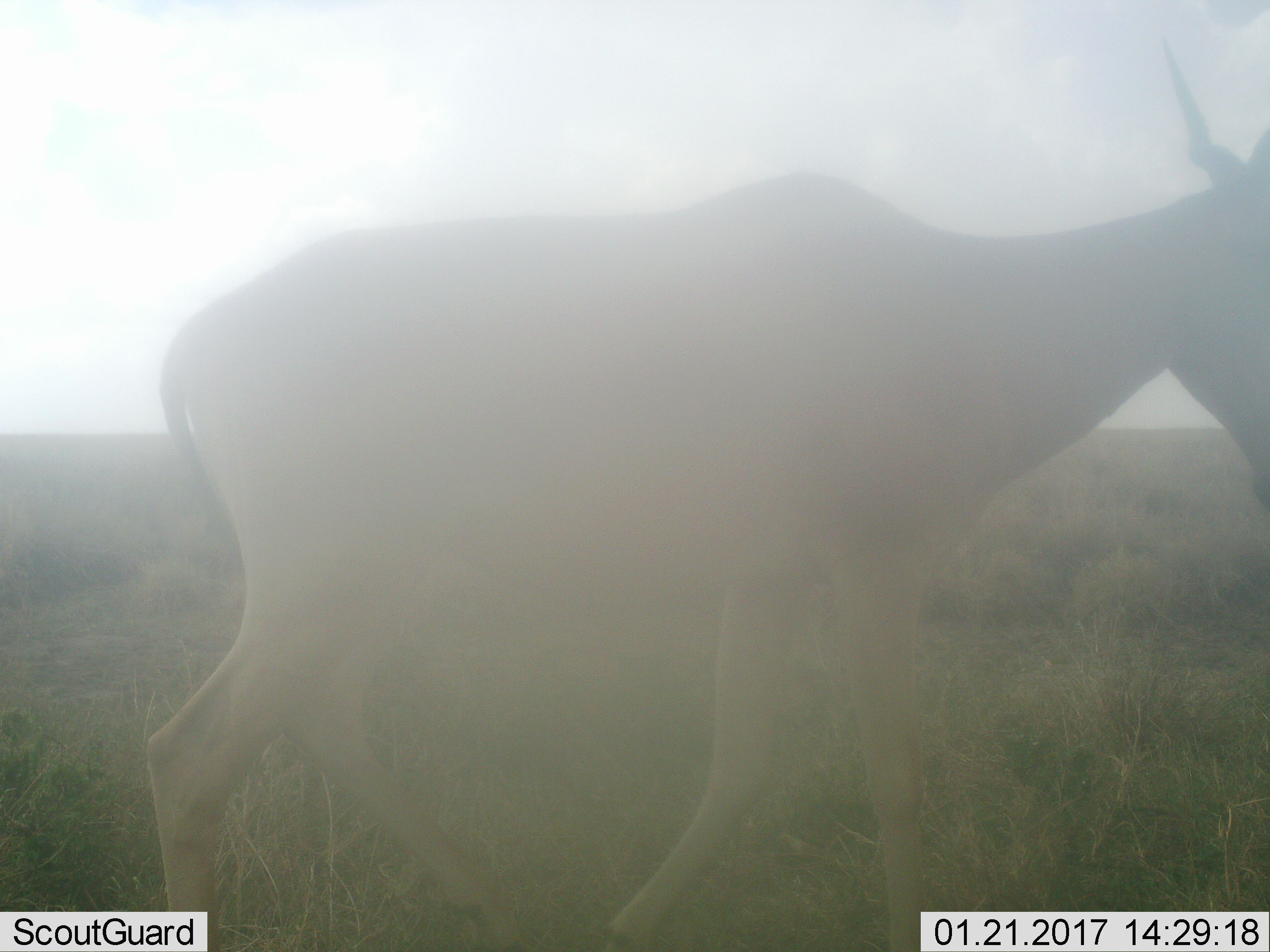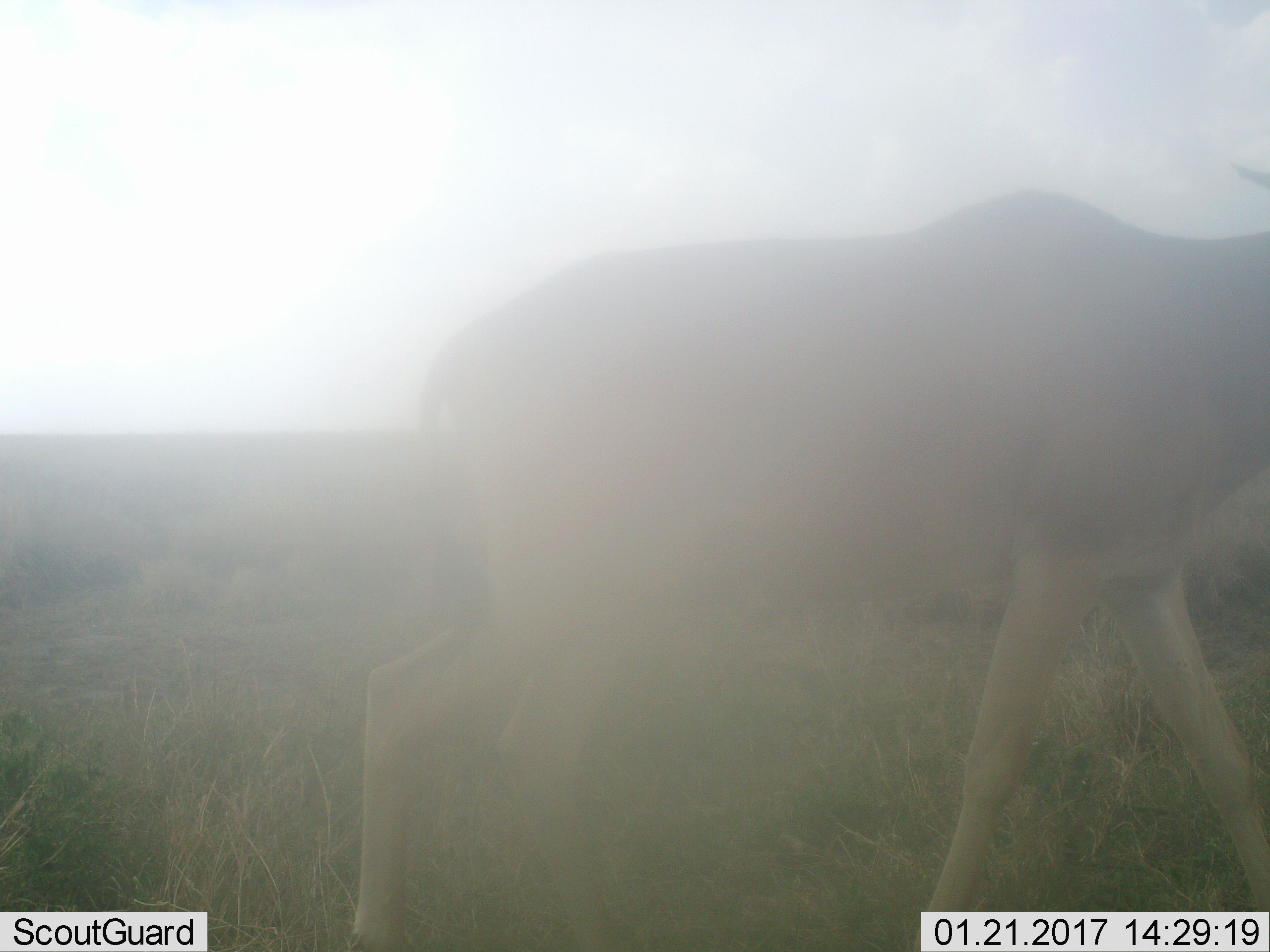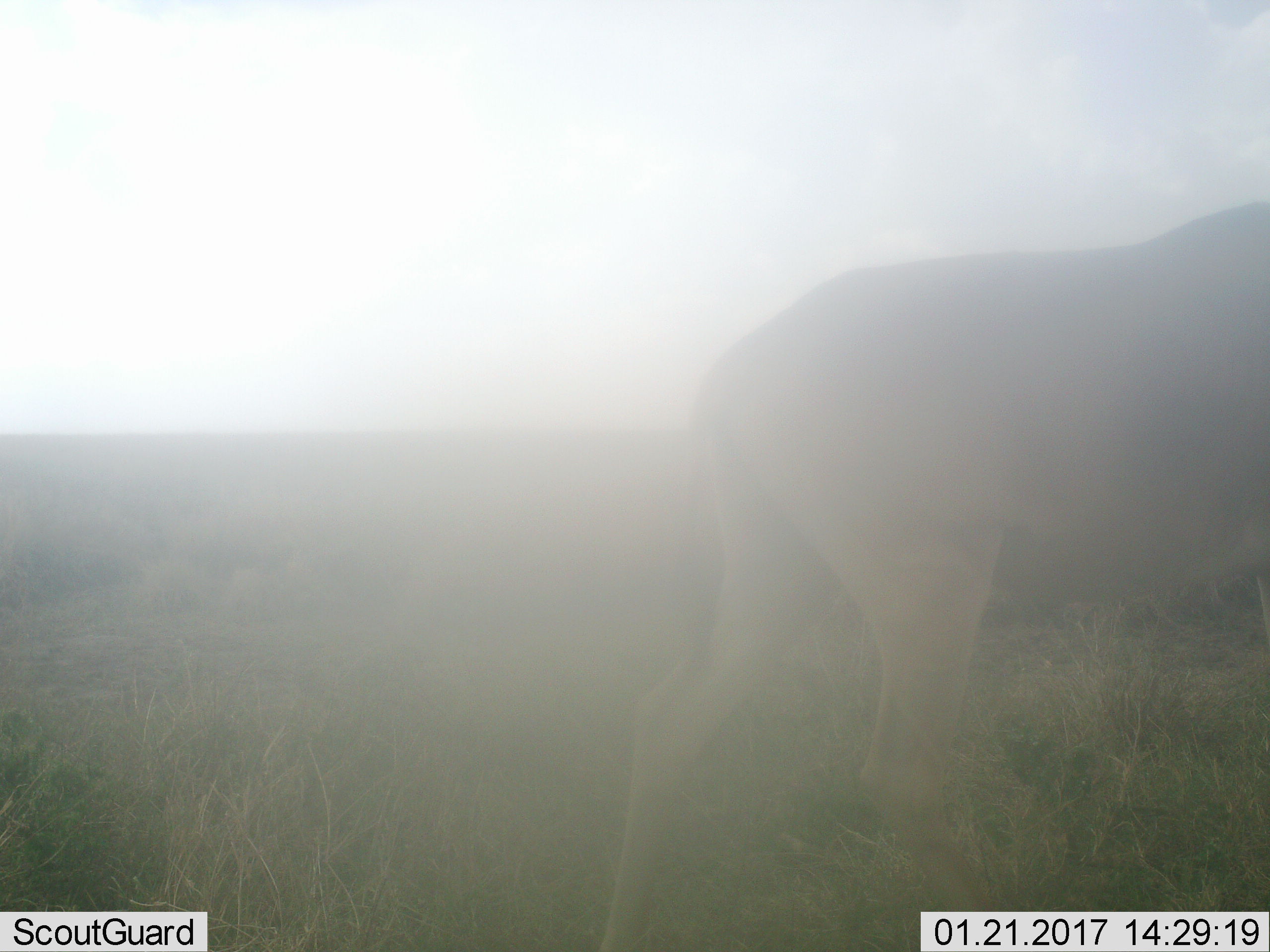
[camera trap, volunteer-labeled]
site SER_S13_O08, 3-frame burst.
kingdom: Animalia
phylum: Chordata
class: Mammalia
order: Artiodactyla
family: Bovidae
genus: Alcelaphus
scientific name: Alcelaphus buselaphus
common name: hartebeest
Hartebeest (Alcelaphus buselaphus), count 1. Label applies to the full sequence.